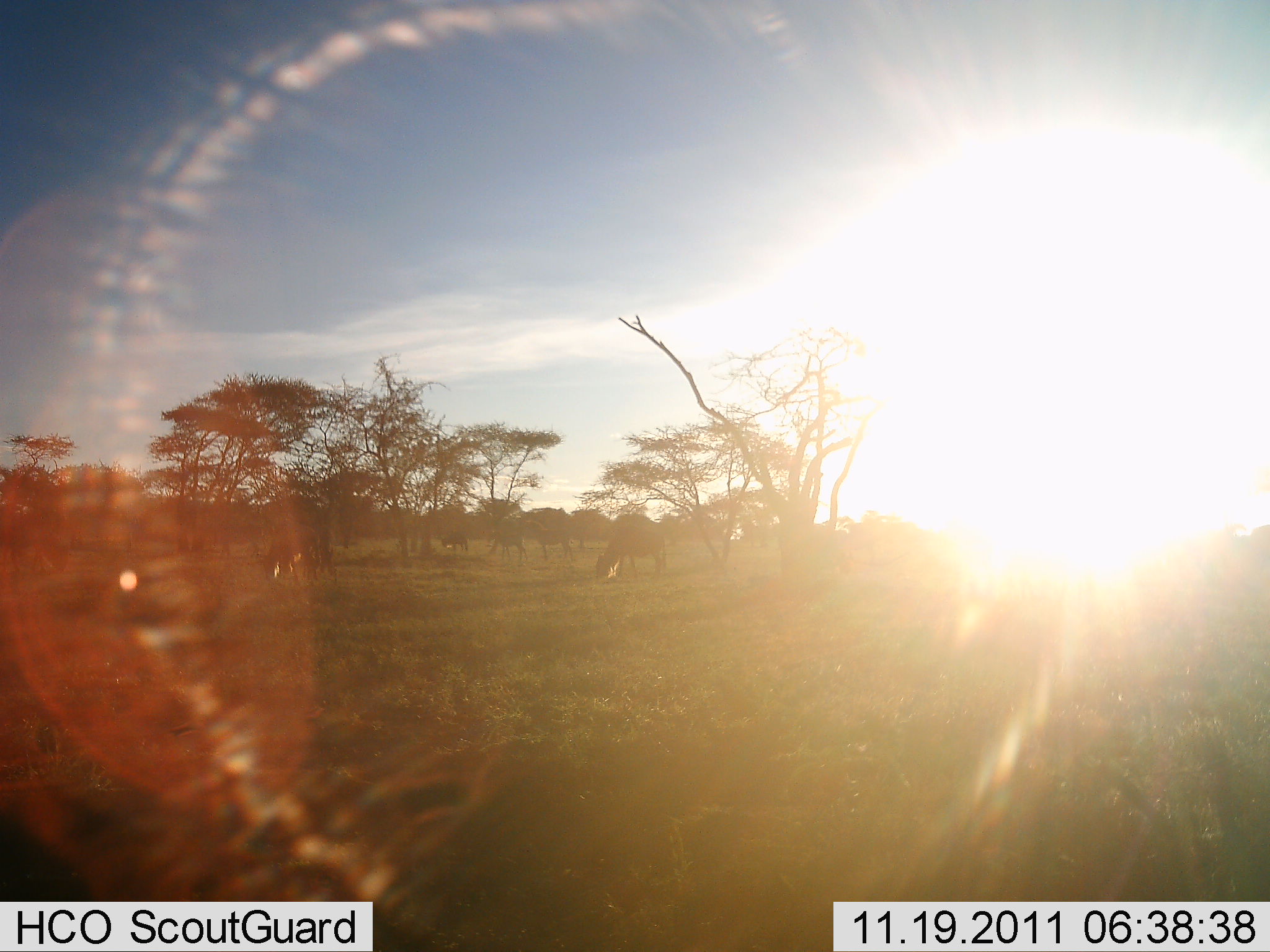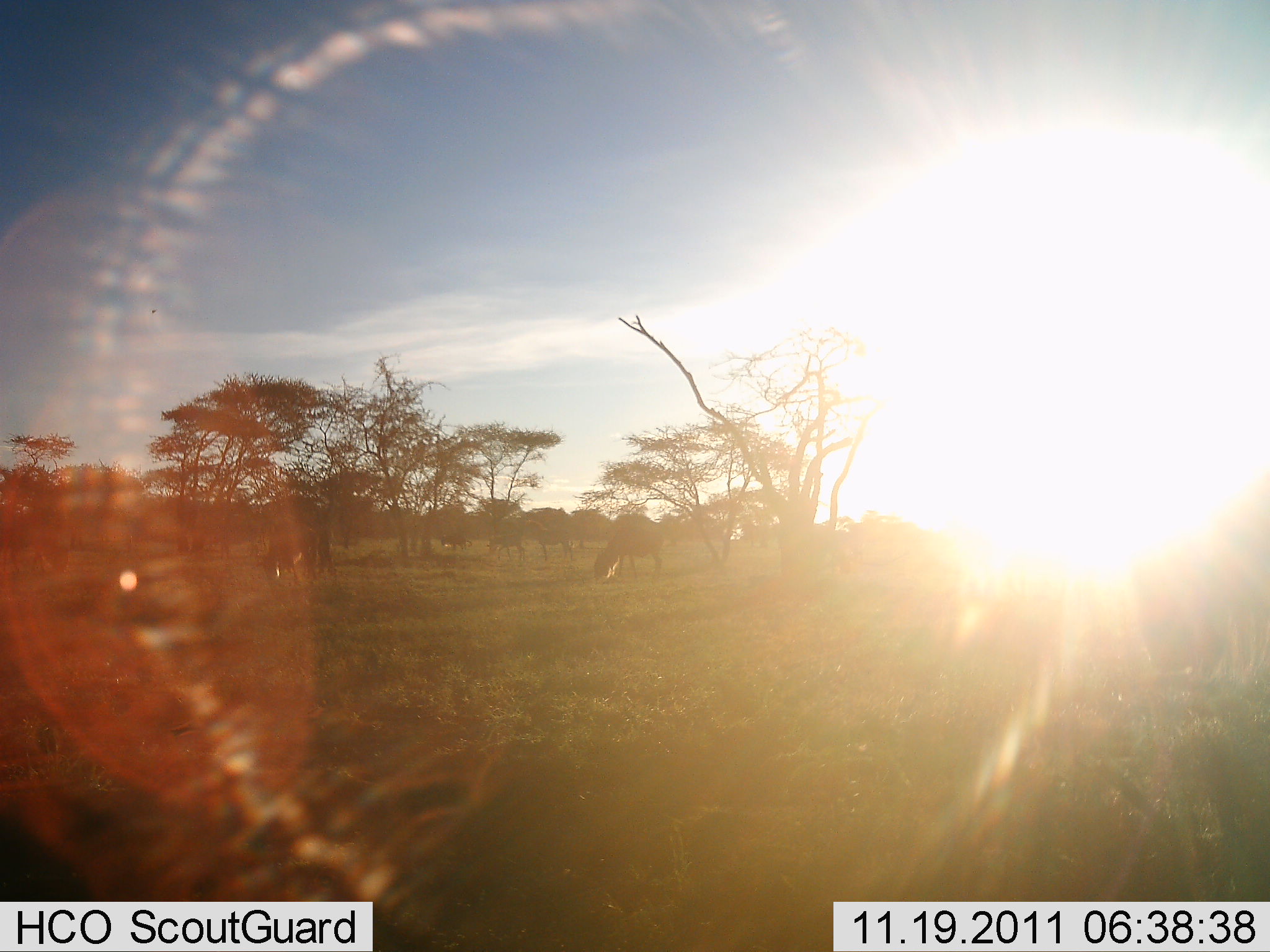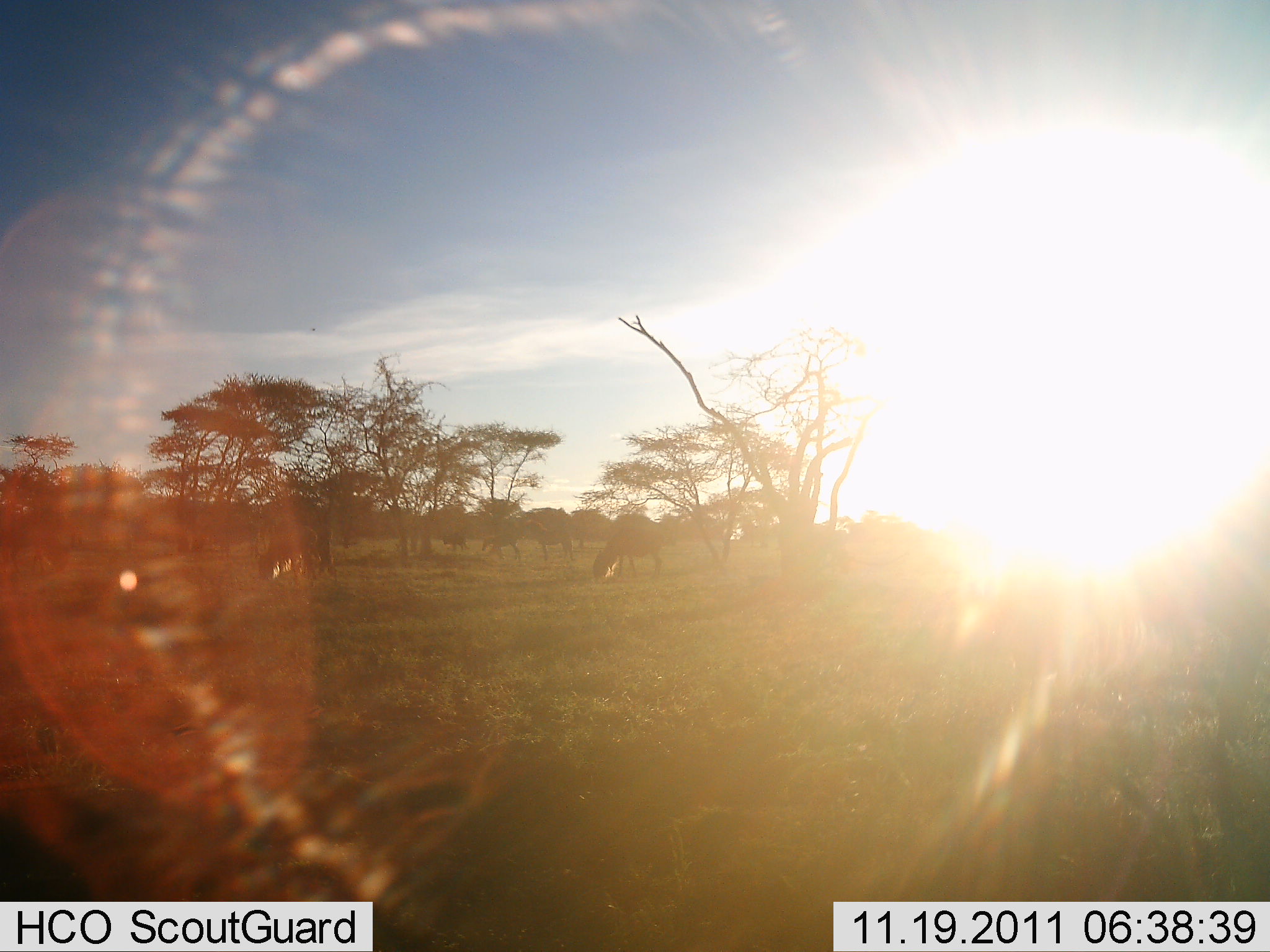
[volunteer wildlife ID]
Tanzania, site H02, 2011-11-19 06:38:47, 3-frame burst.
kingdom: Animalia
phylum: Chordata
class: Mammalia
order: Artiodactyla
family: Bovidae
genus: Connochaetes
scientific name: Connochaetes taurinus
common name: blue wildebeest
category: wildebeest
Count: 5.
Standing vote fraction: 27%.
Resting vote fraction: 0%.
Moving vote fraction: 18%.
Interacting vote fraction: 0%.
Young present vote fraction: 0%.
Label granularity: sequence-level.